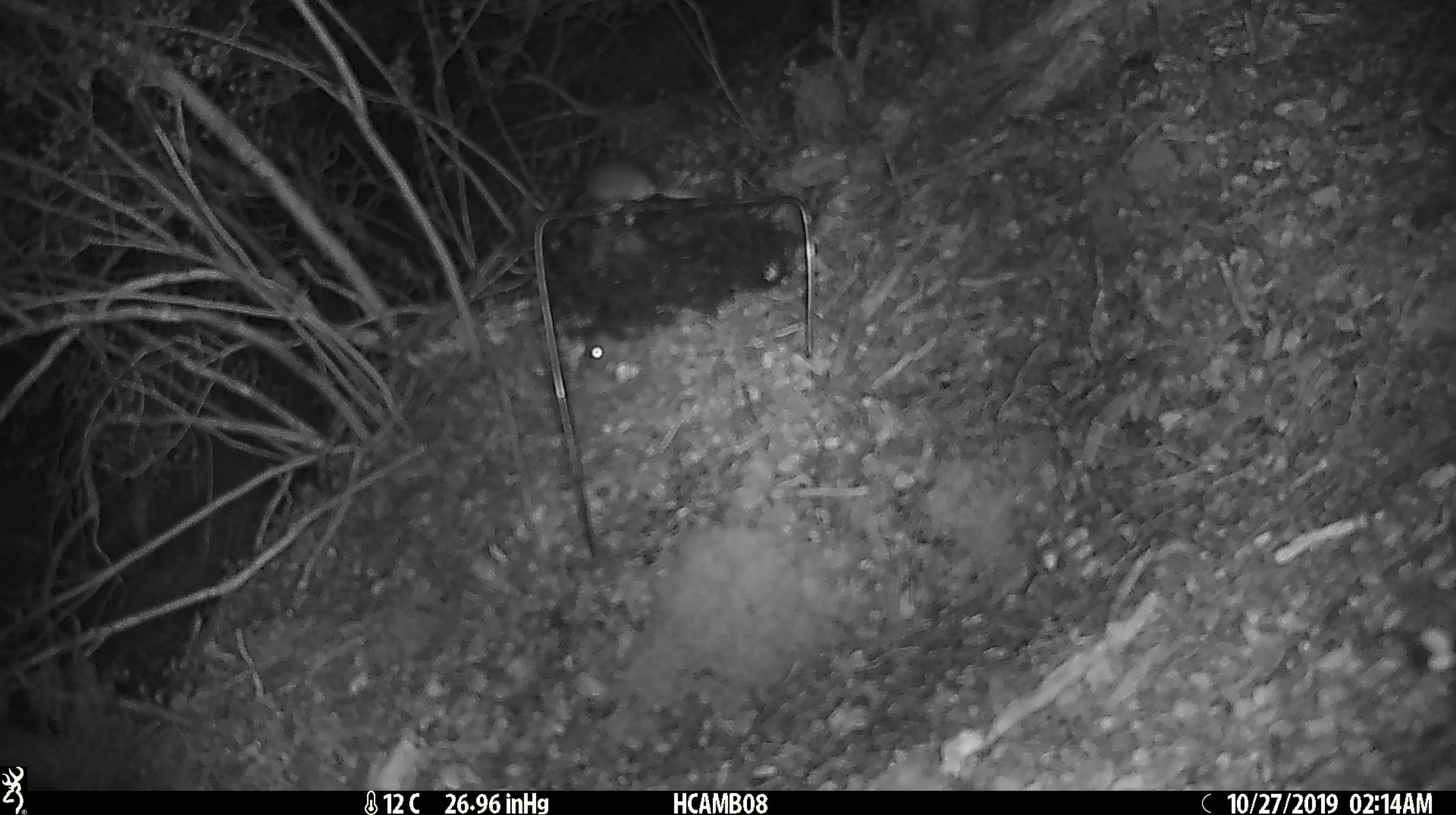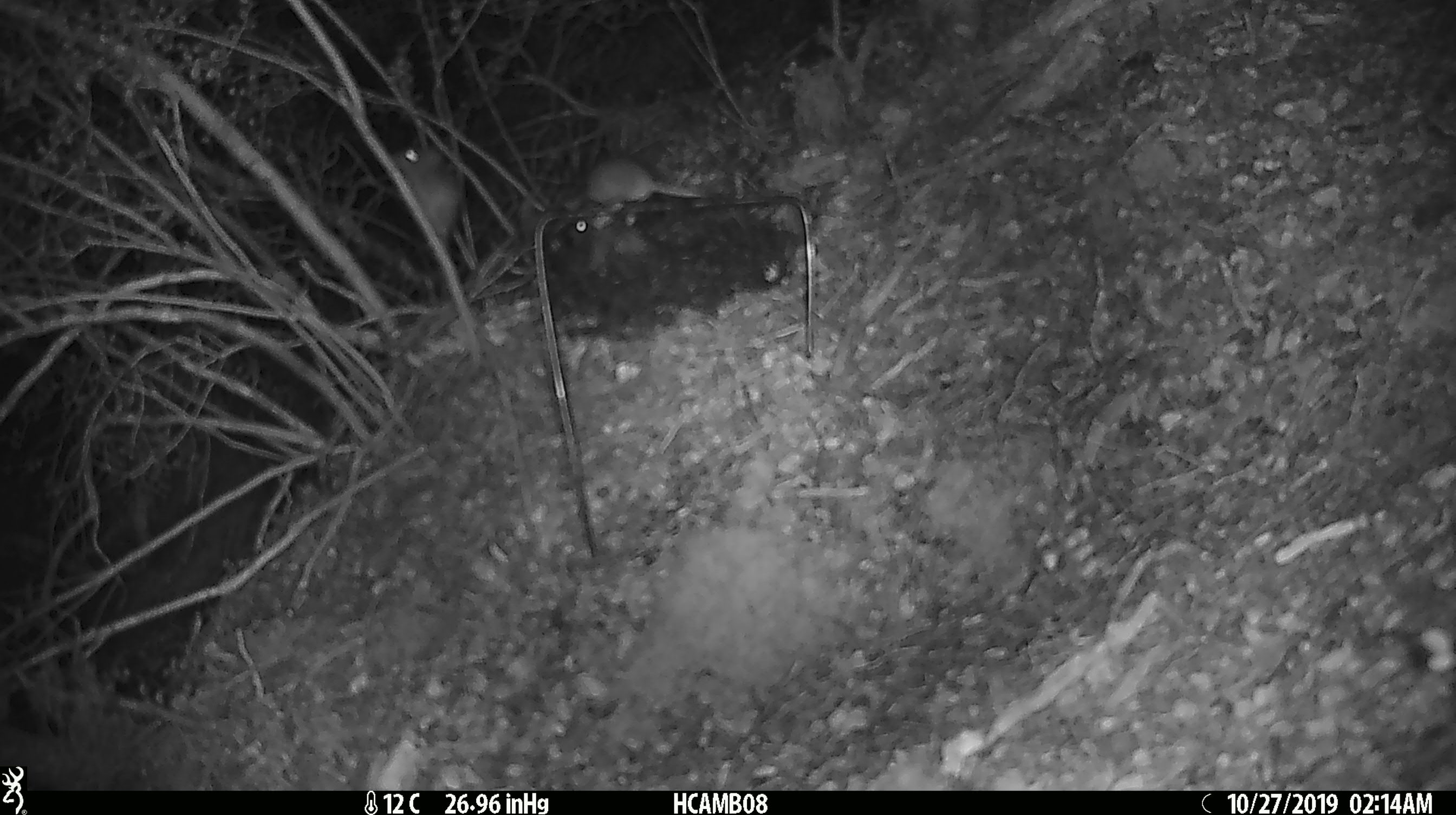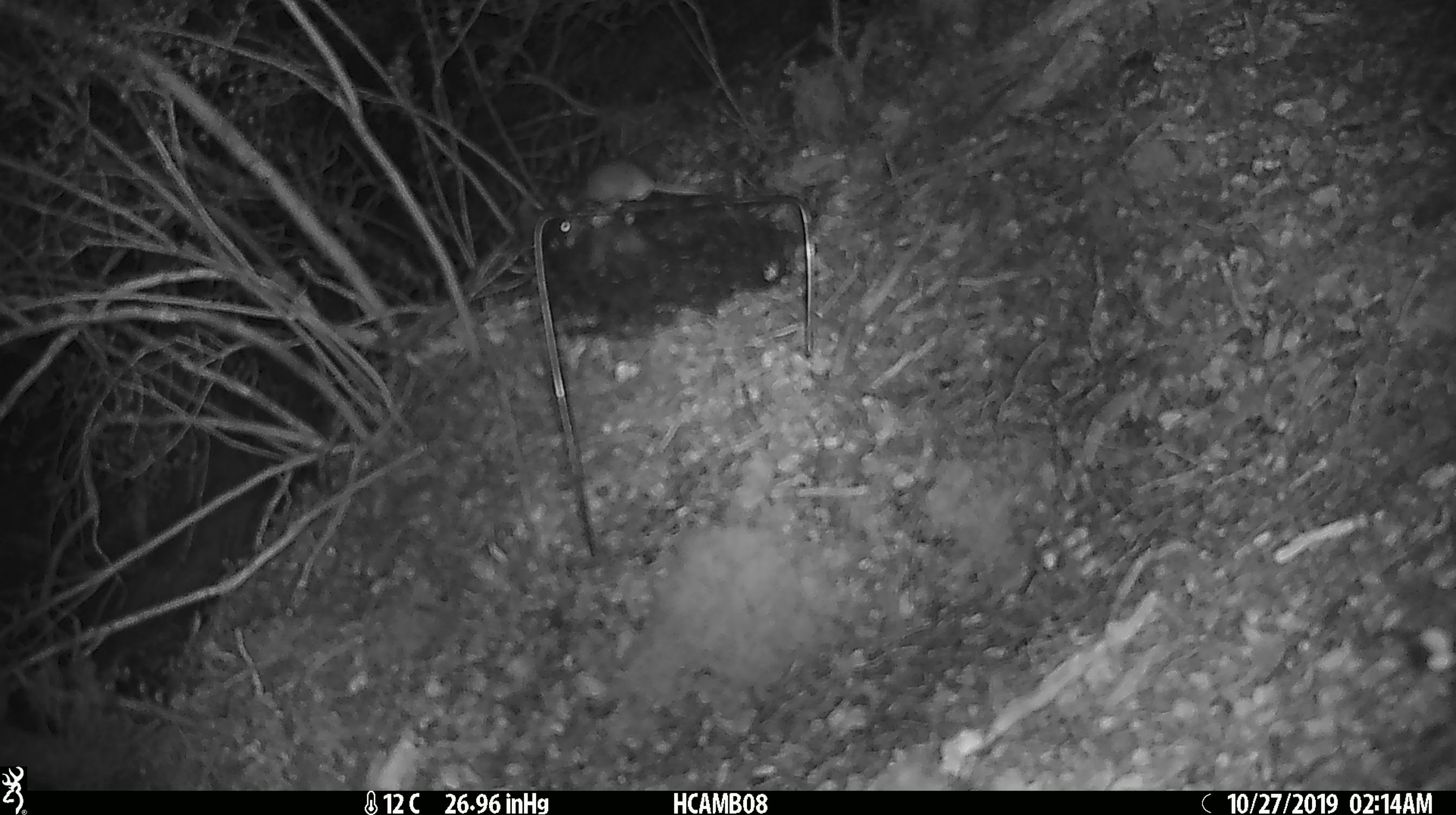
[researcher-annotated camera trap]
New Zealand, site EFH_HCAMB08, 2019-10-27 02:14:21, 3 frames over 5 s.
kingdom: Animalia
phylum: Chordata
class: Mammalia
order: Rodentia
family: Muridae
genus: Mus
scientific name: Mus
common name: mouse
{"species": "mouse (Mus)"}